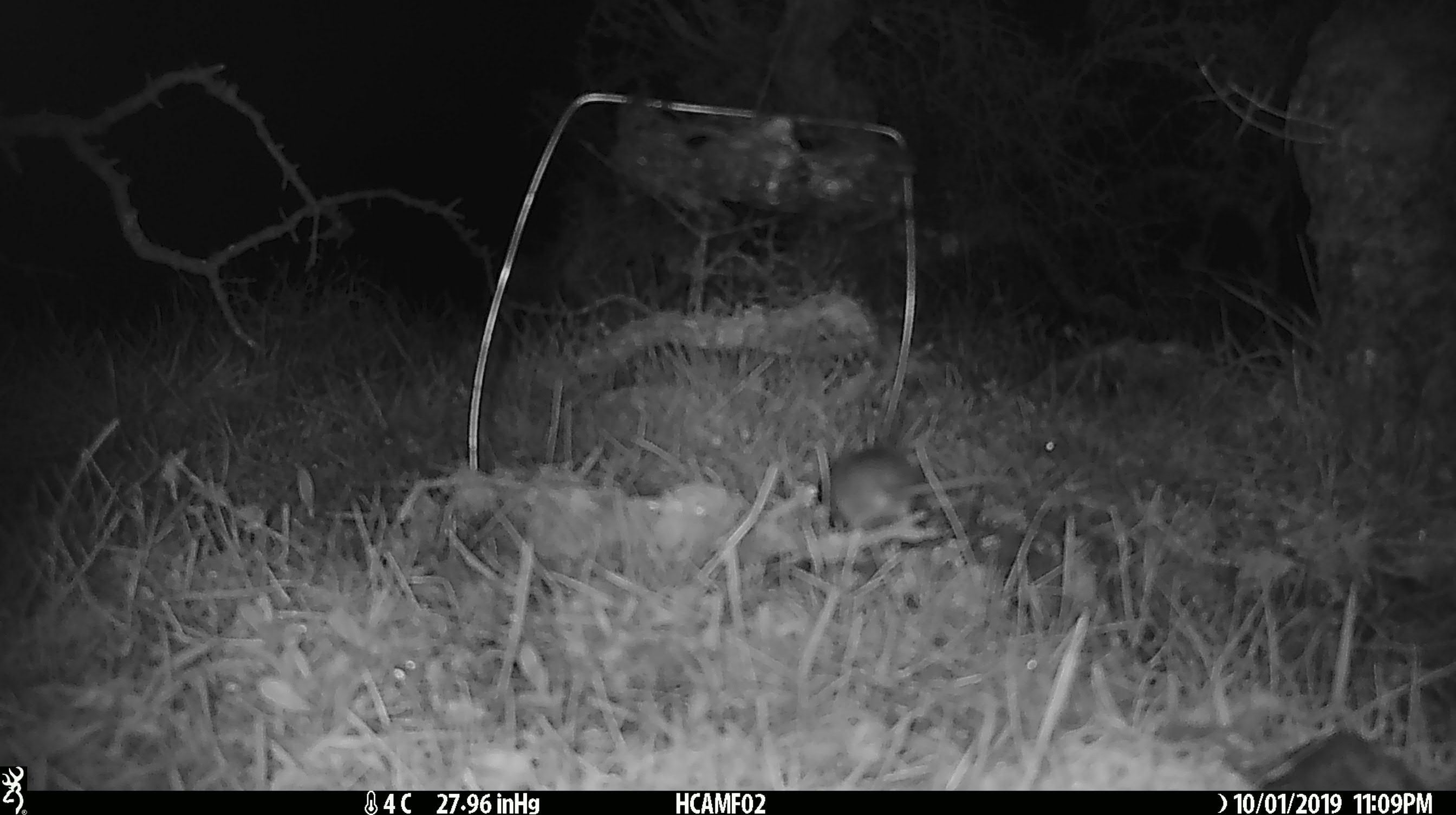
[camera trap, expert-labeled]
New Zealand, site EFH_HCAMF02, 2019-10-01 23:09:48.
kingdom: Animalia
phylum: Chordata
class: Mammalia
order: Rodentia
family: Muridae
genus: Mus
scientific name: Mus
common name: mouse